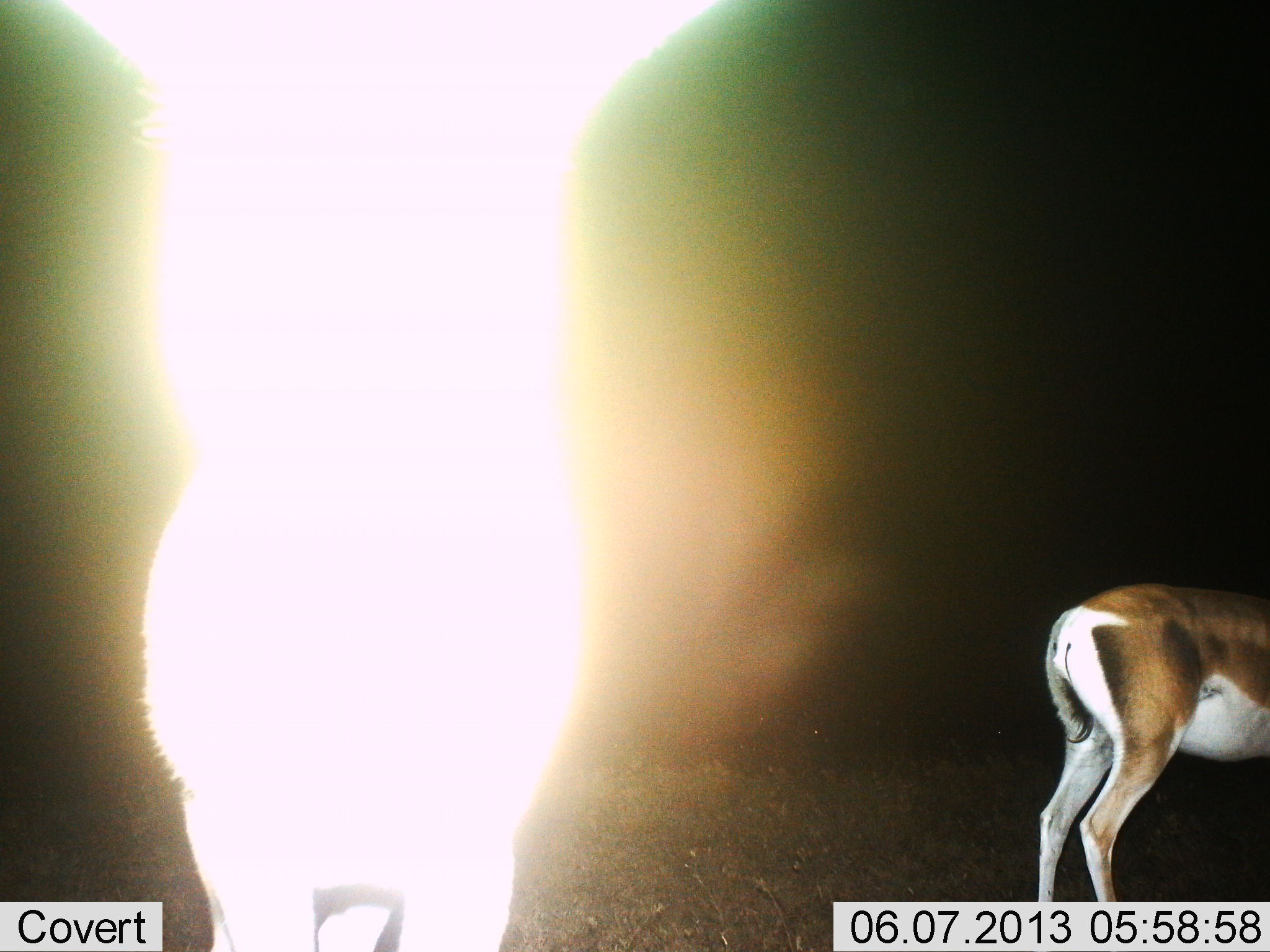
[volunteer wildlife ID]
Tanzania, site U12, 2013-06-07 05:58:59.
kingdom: Animalia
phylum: Chordata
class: Mammalia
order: Artiodactyla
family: Bovidae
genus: Nanger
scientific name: Nanger granti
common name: grant's gazelle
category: gazellegrants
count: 2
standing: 100%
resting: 0%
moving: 0%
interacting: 10%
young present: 0%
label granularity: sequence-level